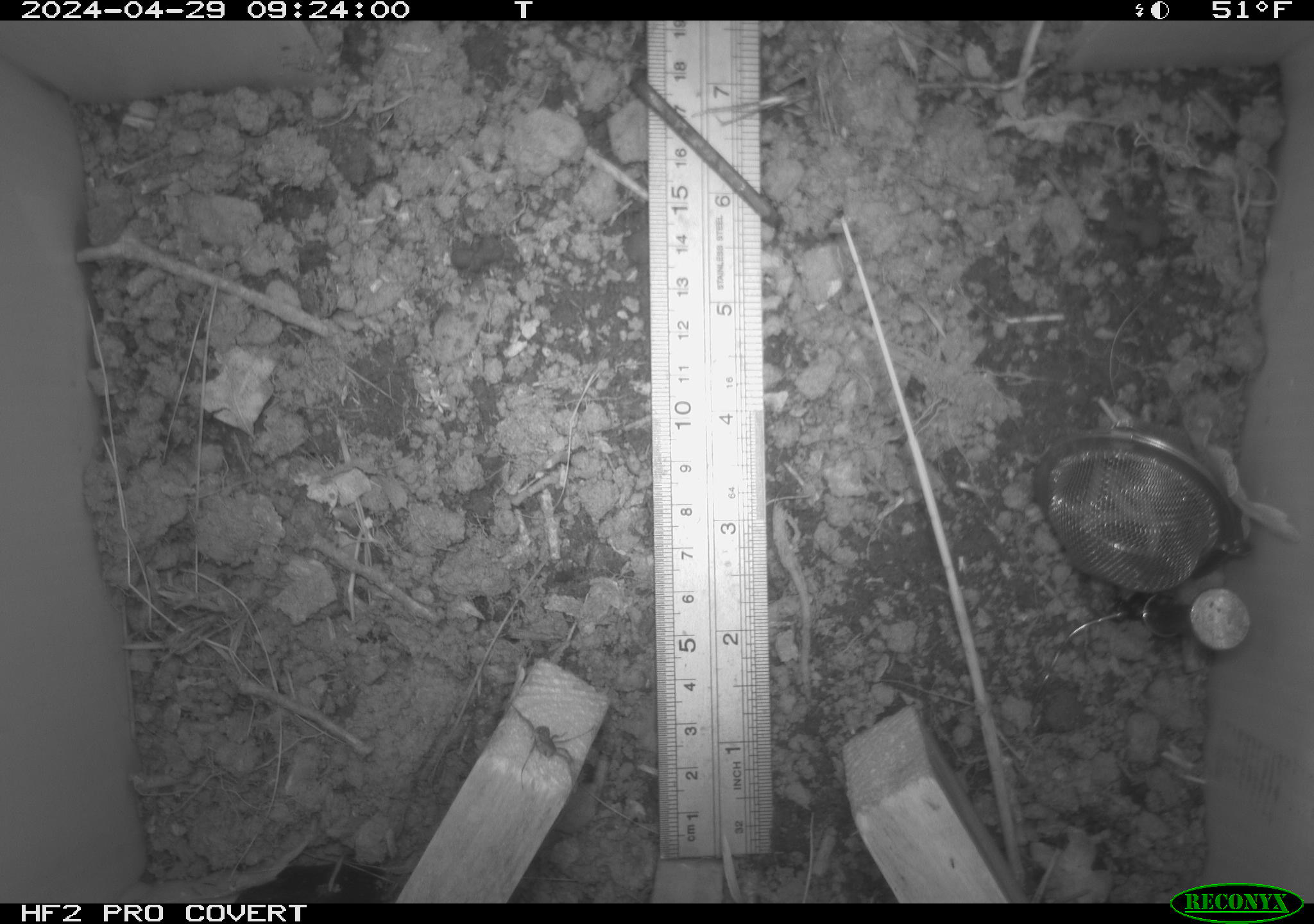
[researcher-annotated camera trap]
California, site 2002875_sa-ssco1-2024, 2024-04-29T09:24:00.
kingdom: Animalia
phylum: Arthropoda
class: Arachnida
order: Araneae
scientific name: Araneae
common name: spider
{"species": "spider (Araneae)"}